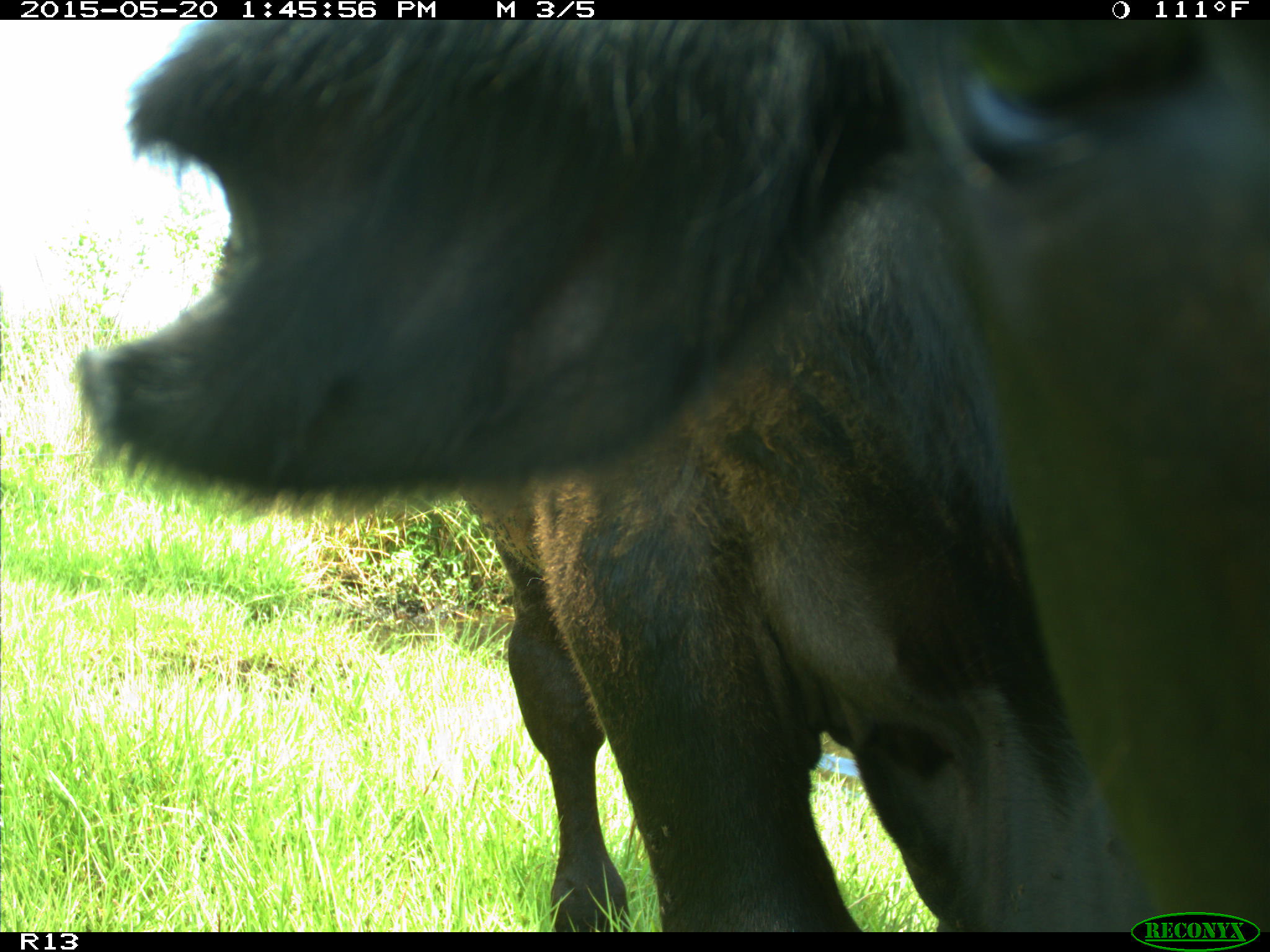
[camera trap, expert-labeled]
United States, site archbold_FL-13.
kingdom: Animalia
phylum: Chordata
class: Mammalia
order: Artiodactyla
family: Bovidae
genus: Bos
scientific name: Bos taurus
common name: domestic cow